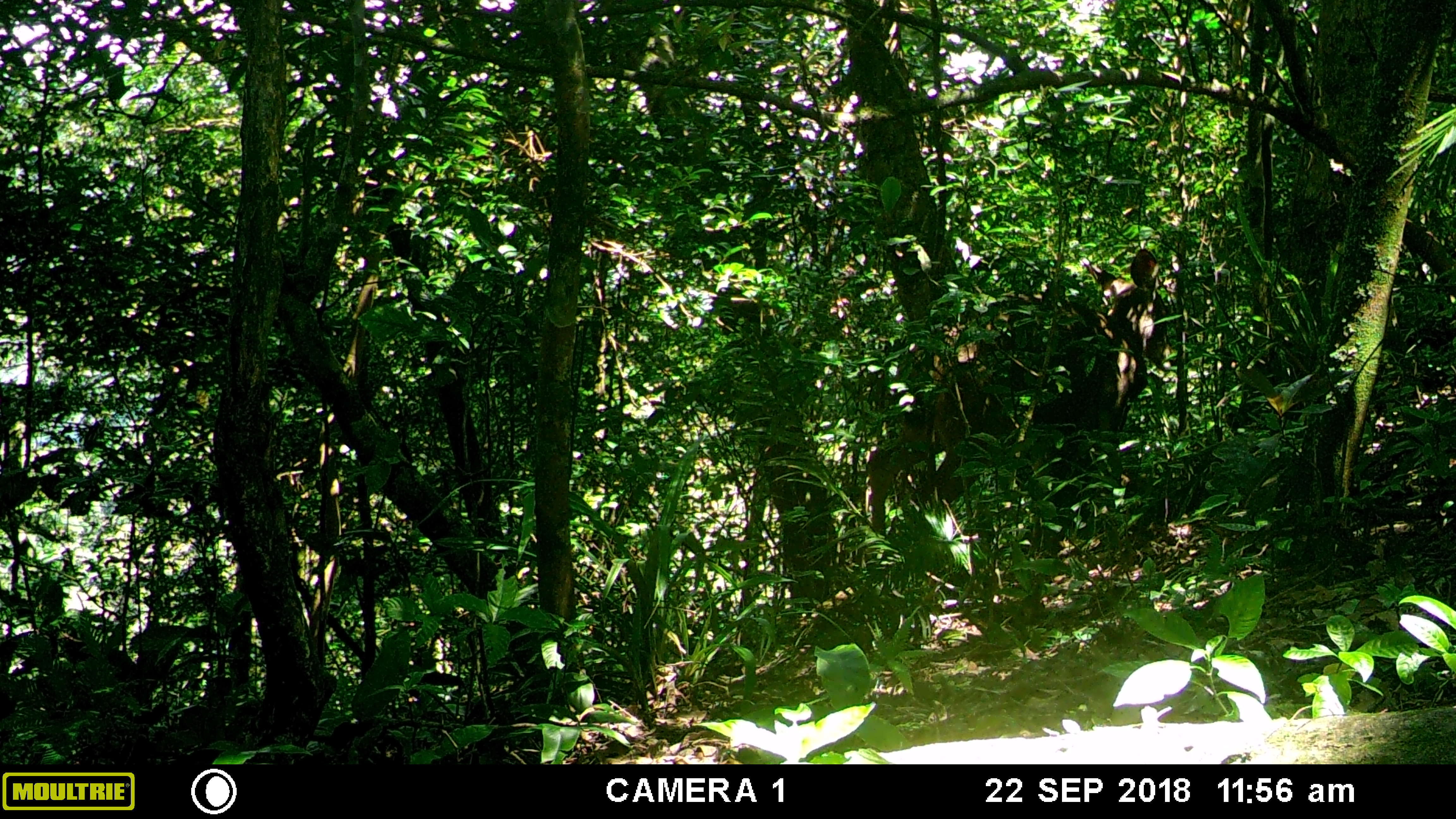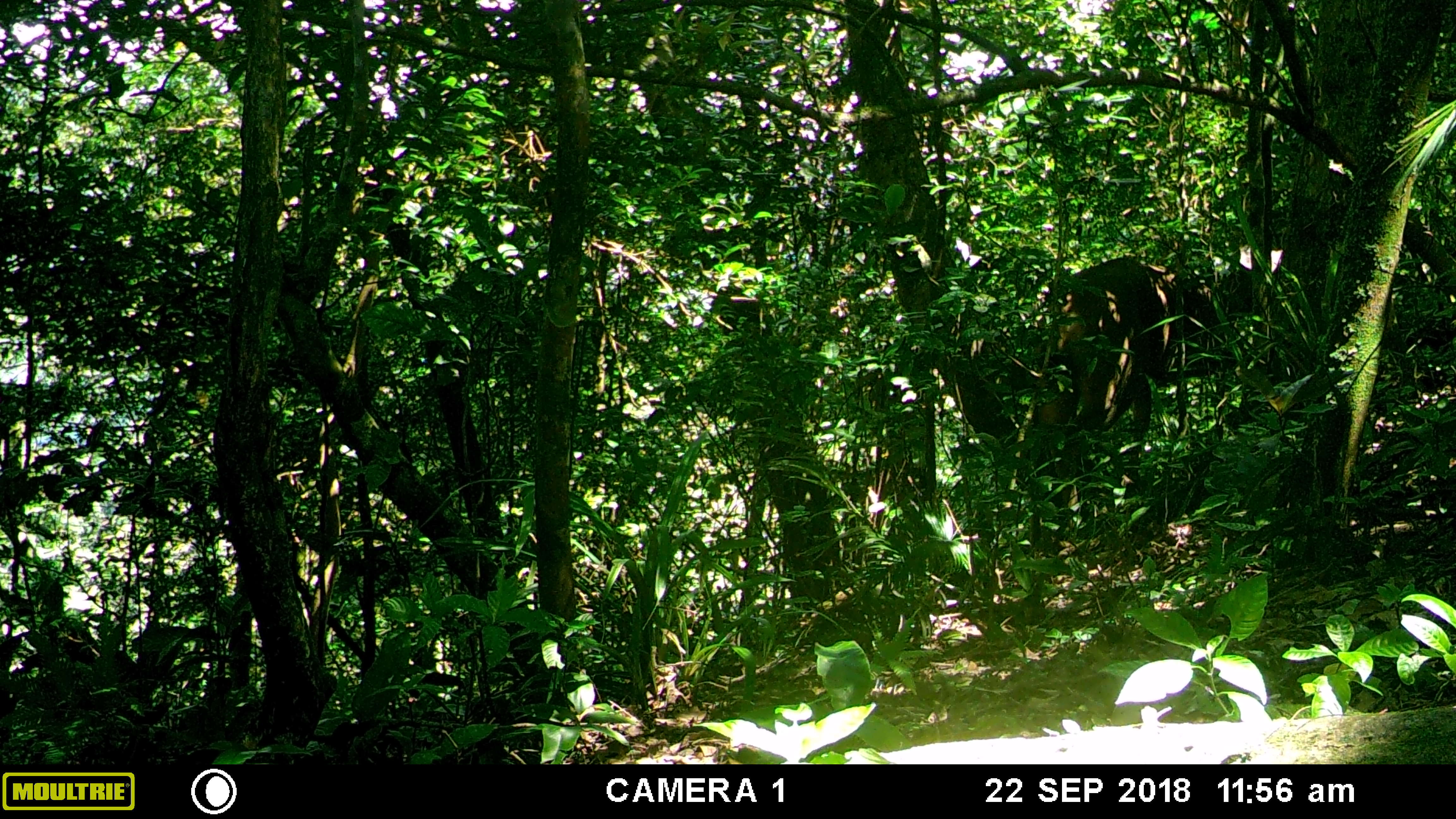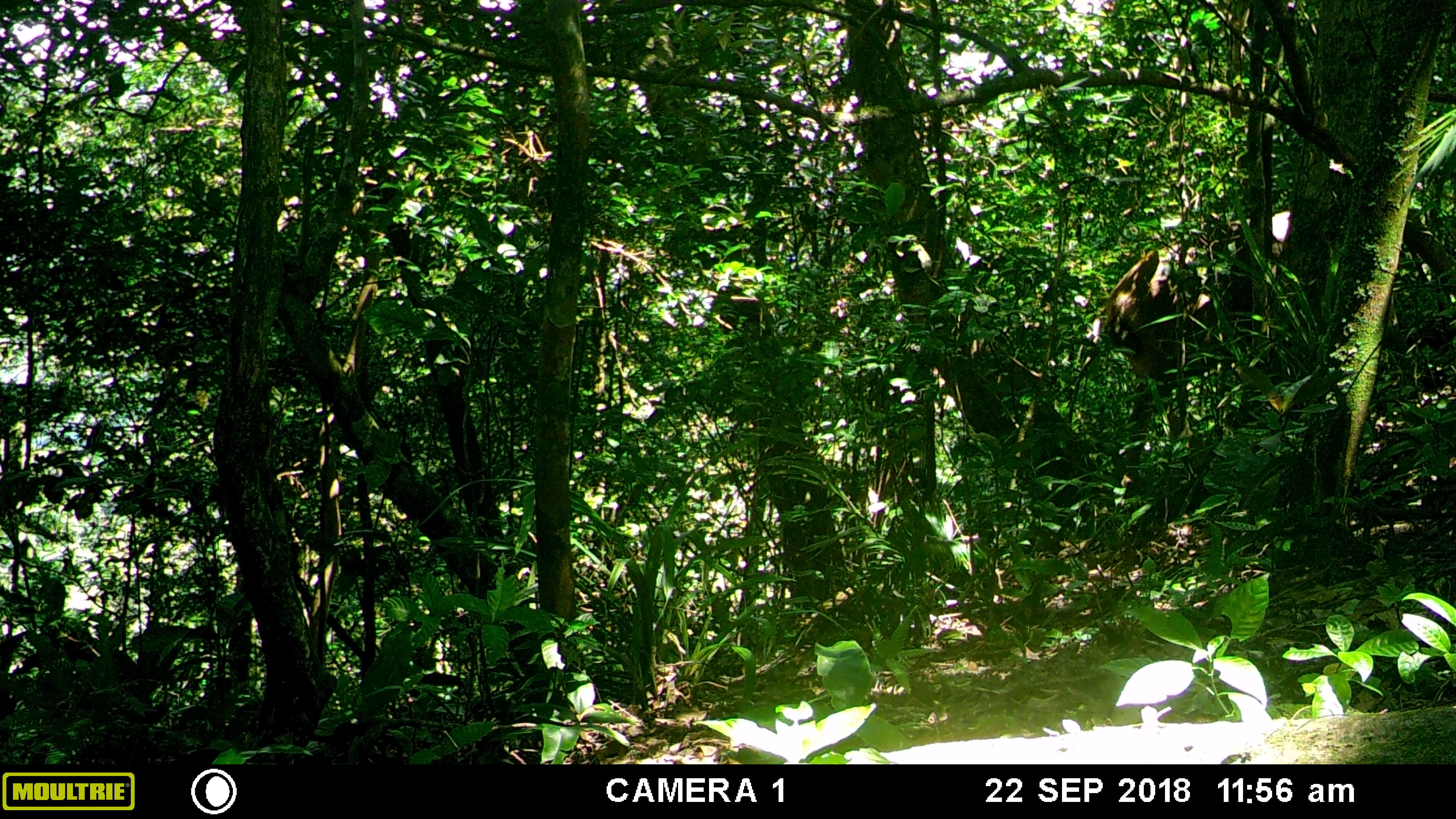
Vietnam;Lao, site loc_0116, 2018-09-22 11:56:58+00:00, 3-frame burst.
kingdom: Animalia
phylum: Chordata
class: Mammalia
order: Artiodactyla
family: Cervidae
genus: Rusa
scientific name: Rusa unicolor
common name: sambar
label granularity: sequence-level